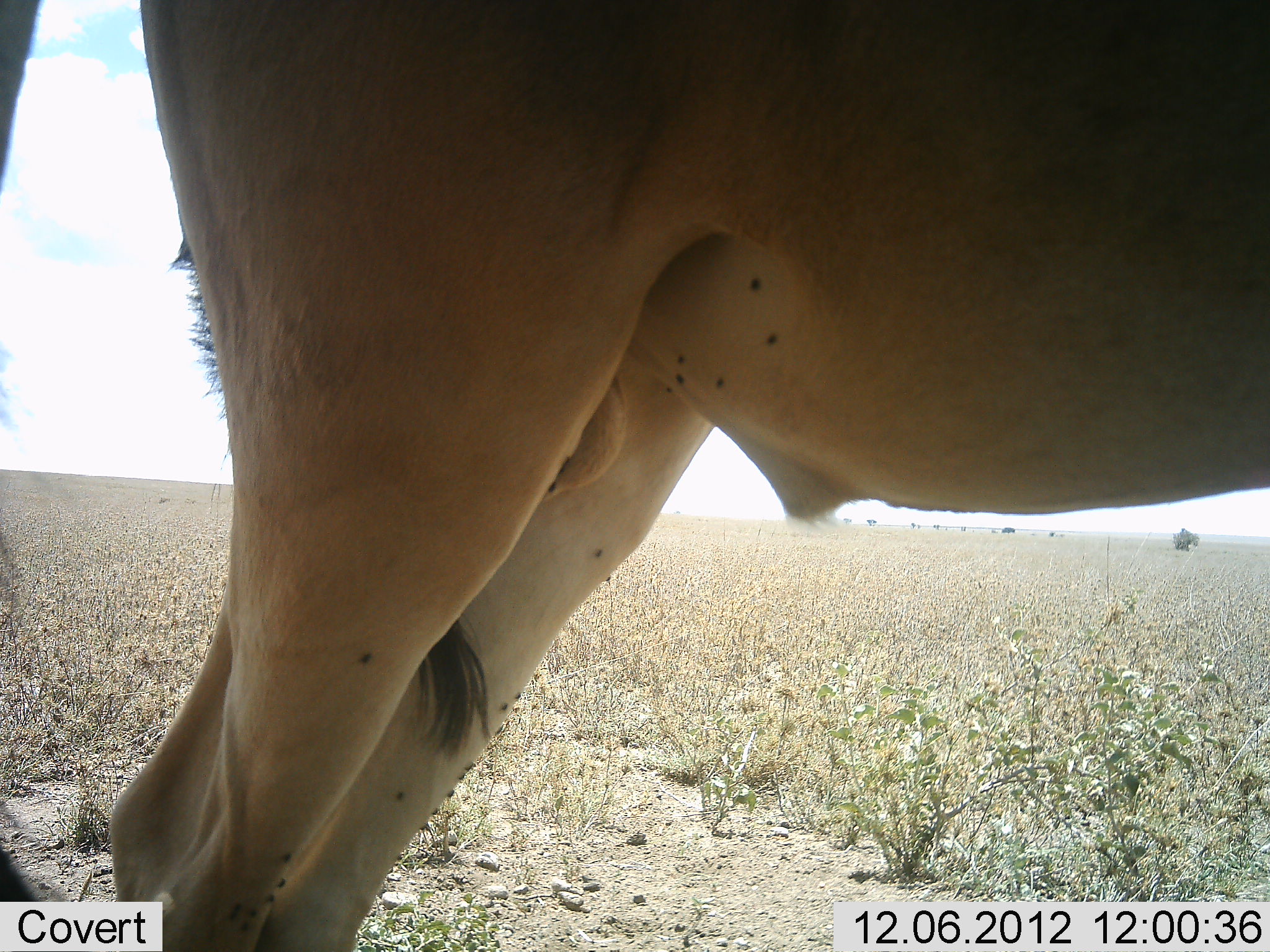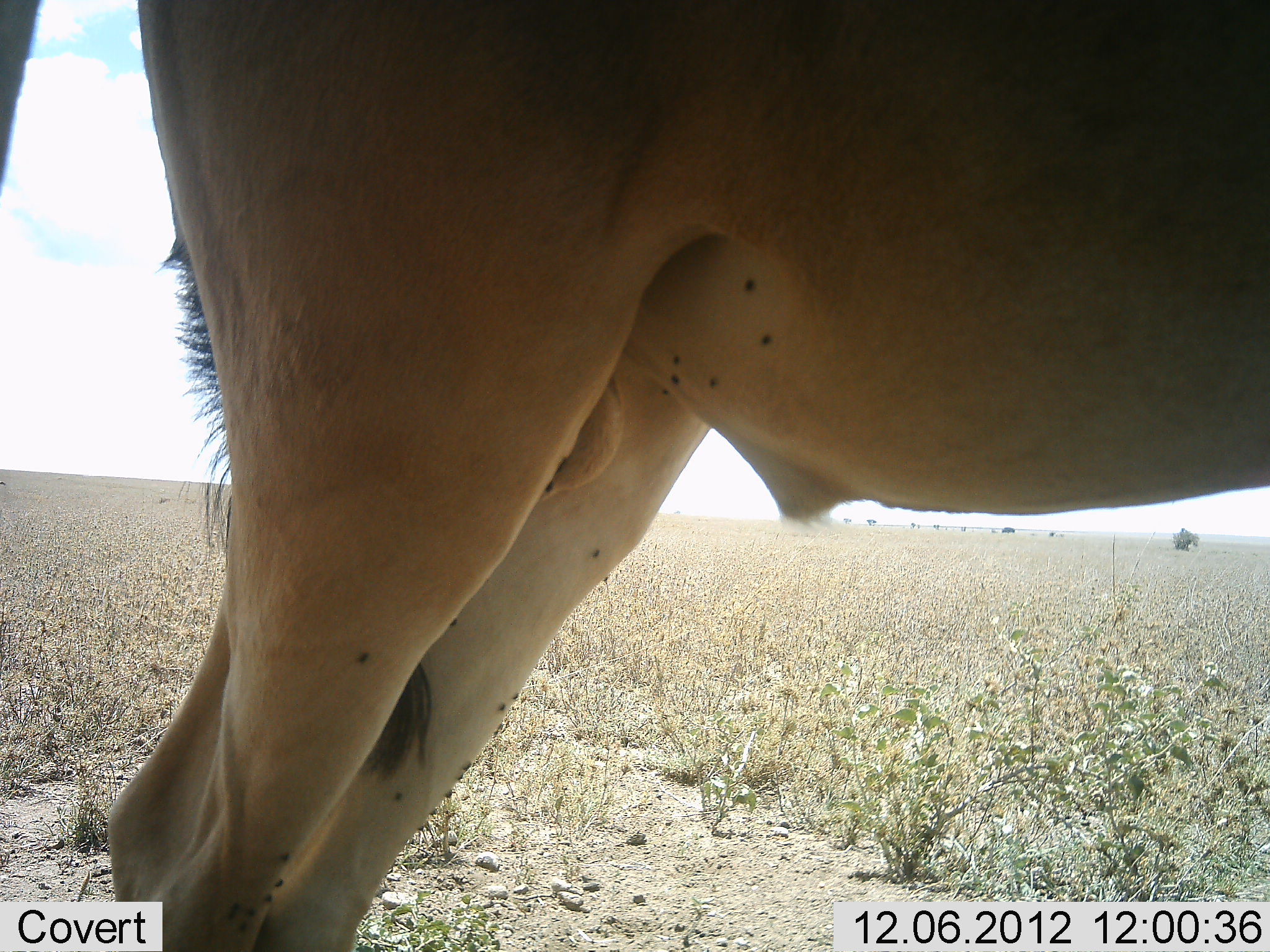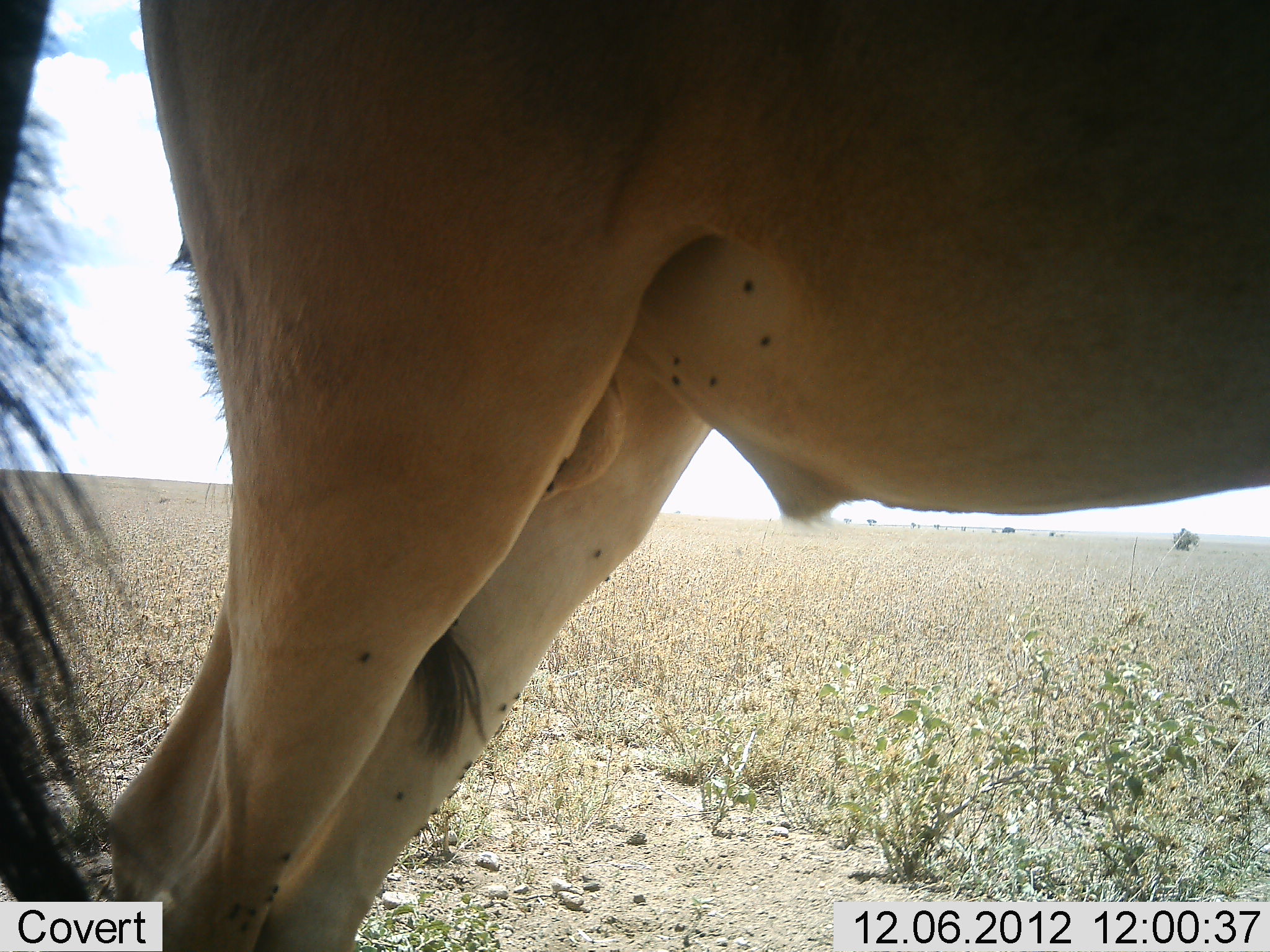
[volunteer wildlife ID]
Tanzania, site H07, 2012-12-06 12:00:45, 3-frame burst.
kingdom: Animalia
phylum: Chordata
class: Mammalia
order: Artiodactyla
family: Bovidae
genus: Alcelaphus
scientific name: Alcelaphus buselaphus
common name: hartebeest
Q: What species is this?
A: Hartebeest (Alcelaphus buselaphus).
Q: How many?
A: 2.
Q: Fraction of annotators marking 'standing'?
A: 100%.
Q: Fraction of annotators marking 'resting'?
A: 10%.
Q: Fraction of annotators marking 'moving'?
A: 0%.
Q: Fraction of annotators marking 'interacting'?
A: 0%.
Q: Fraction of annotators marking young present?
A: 0%.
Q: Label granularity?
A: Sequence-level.